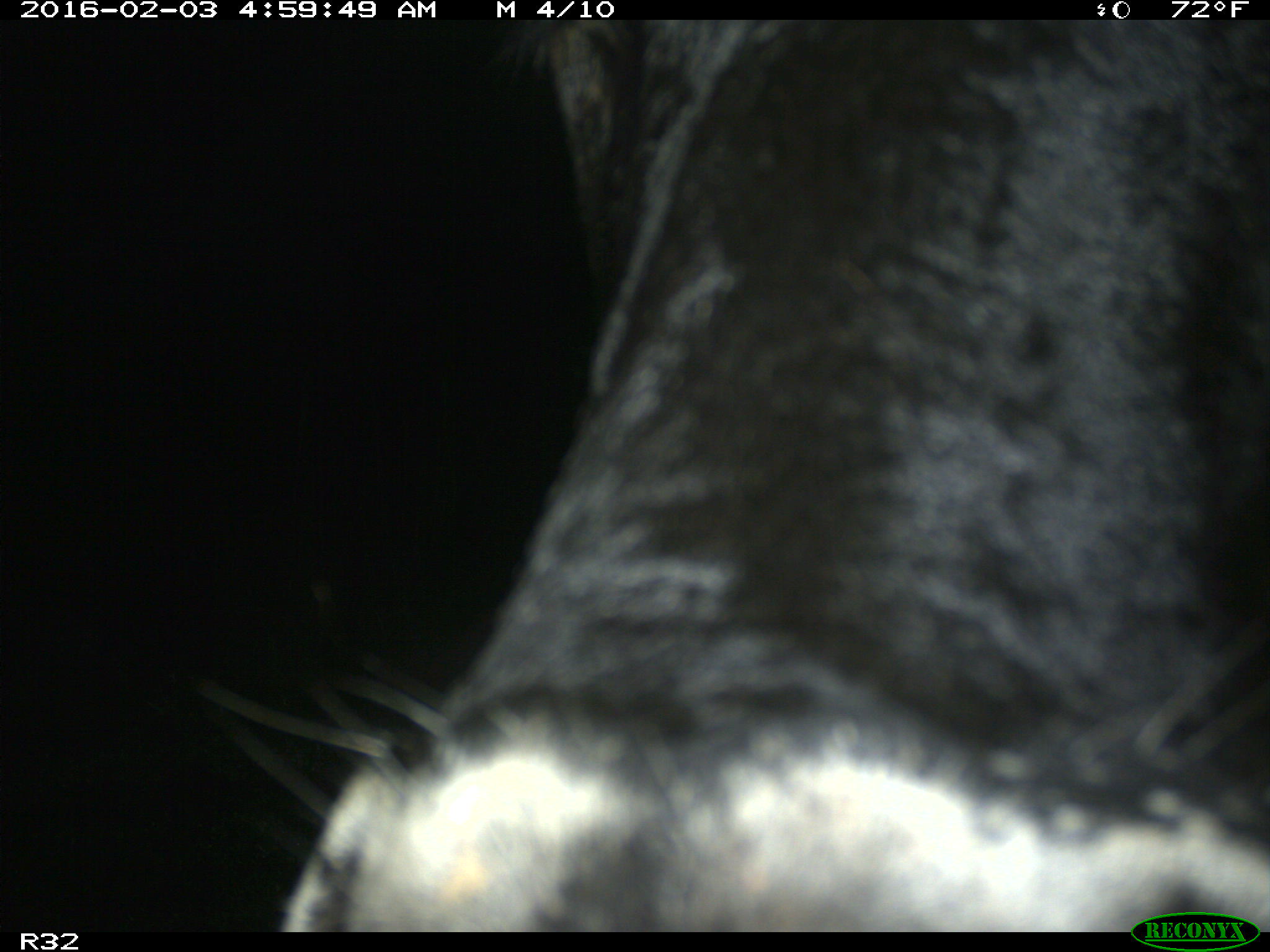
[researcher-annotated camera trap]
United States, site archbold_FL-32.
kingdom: Animalia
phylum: Chordata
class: Mammalia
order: Artiodactyla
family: Bovidae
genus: Bos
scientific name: Bos taurus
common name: domestic cow